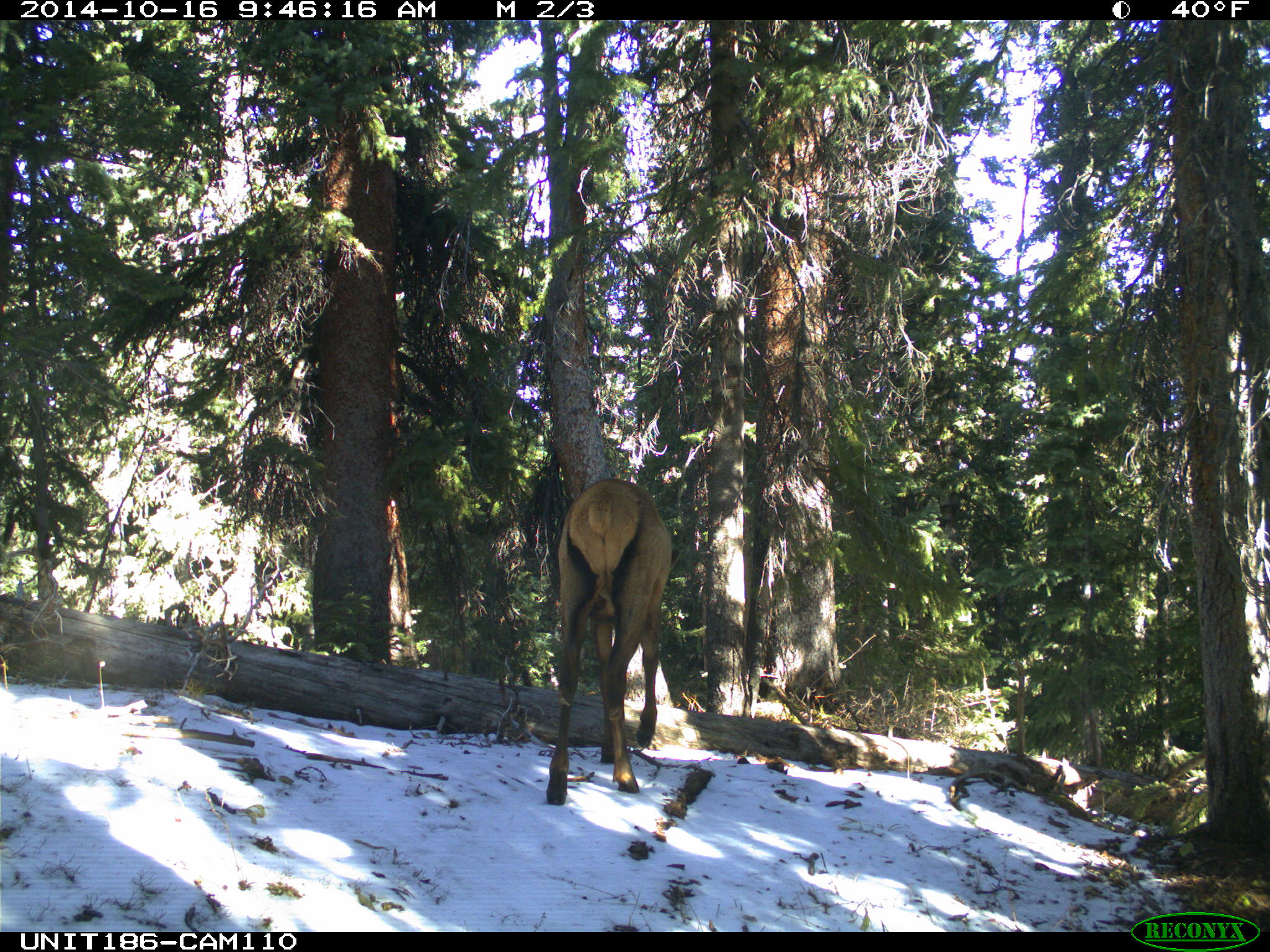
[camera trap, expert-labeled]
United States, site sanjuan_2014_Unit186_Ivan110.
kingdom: Animalia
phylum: Chordata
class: Mammalia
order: Artiodactyla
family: Cervidae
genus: Cervus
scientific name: Cervus elaphus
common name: red deer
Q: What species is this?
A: Cervus elaphus (red deer).